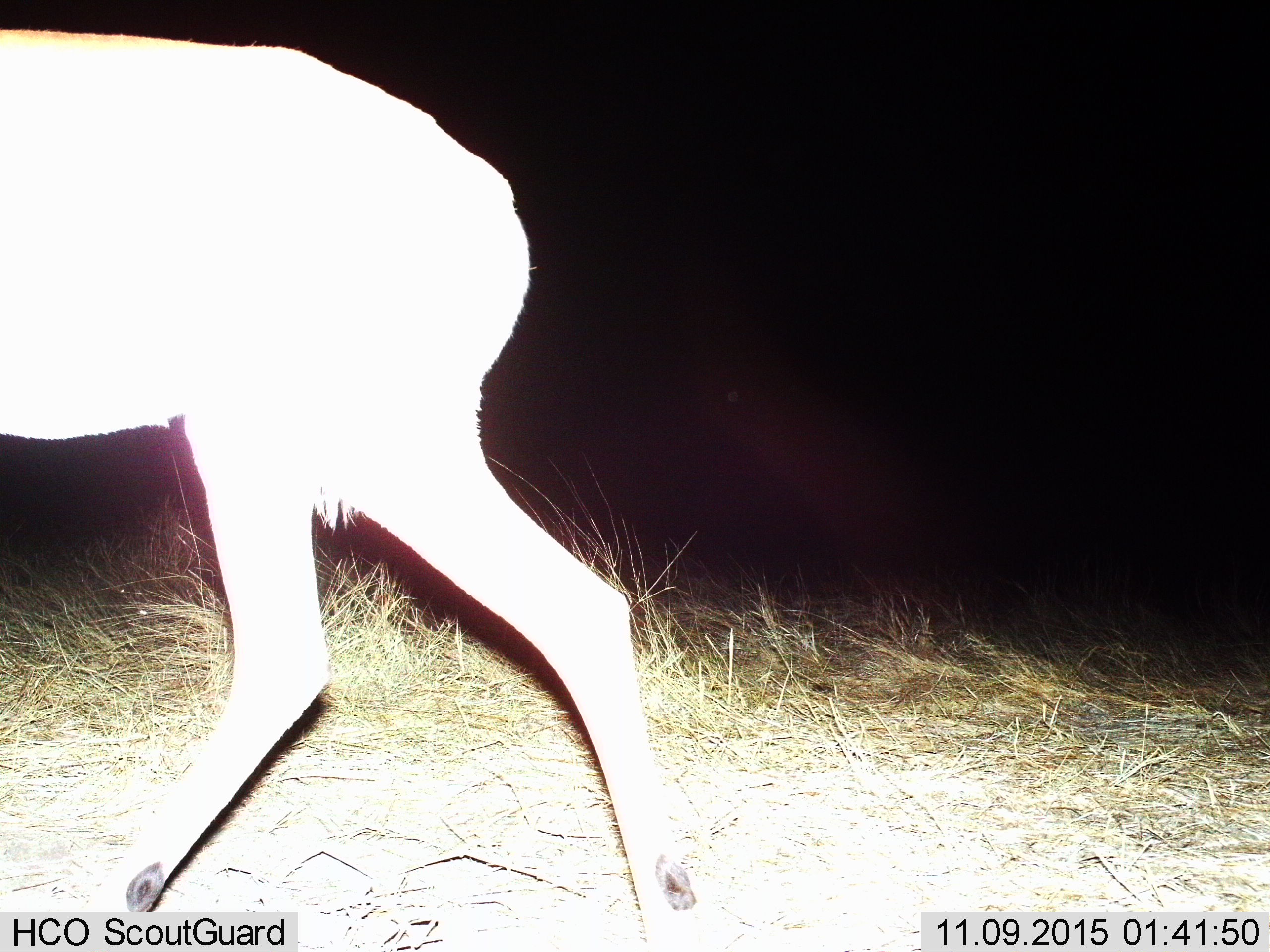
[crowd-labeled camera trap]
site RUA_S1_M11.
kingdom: Animalia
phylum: Chordata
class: Mammalia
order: Artiodactyla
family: Bovidae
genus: Aepyceros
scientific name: Aepyceros melampus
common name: impala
Impala (Aepyceros melampus), count 1. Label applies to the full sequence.